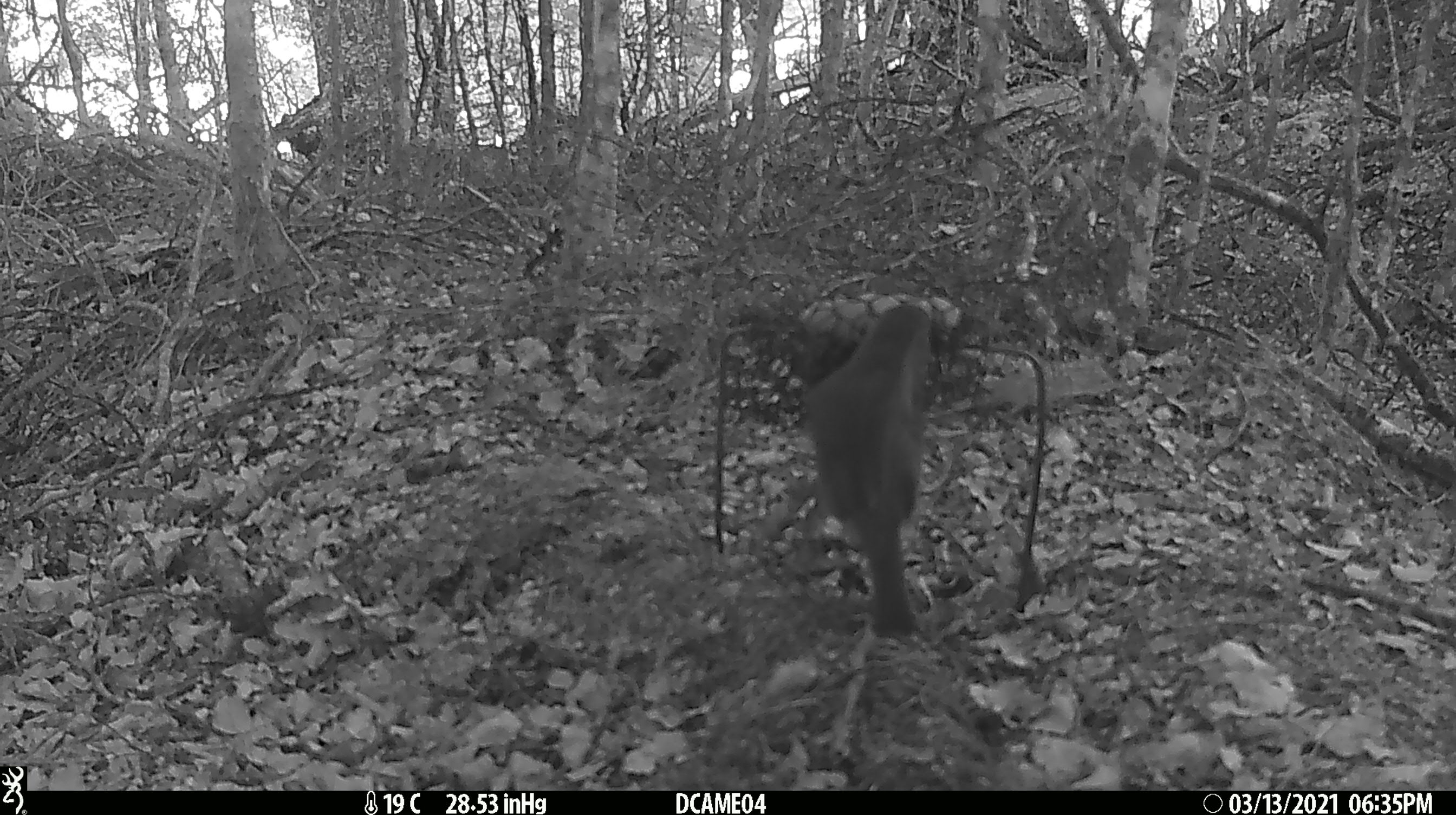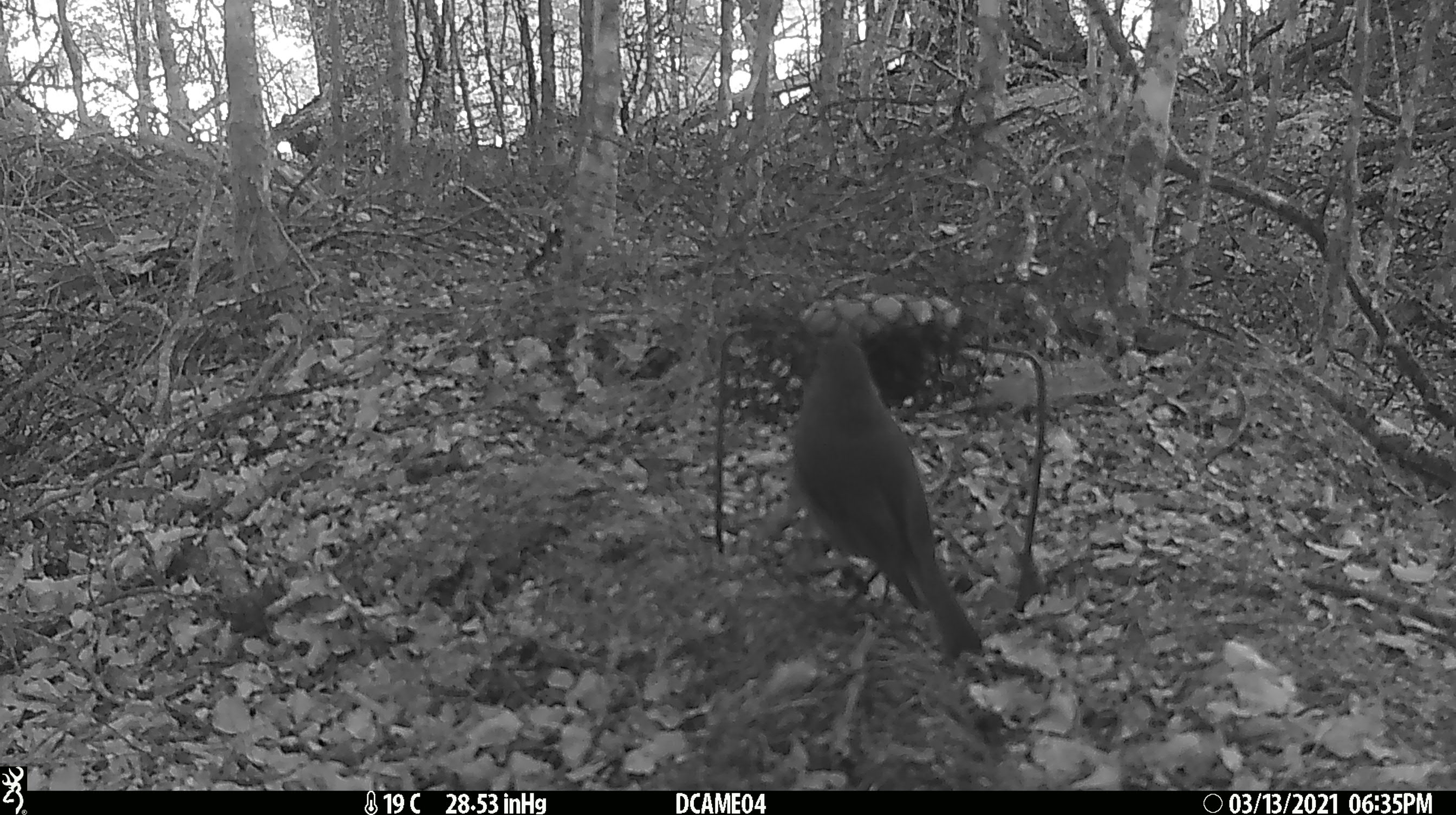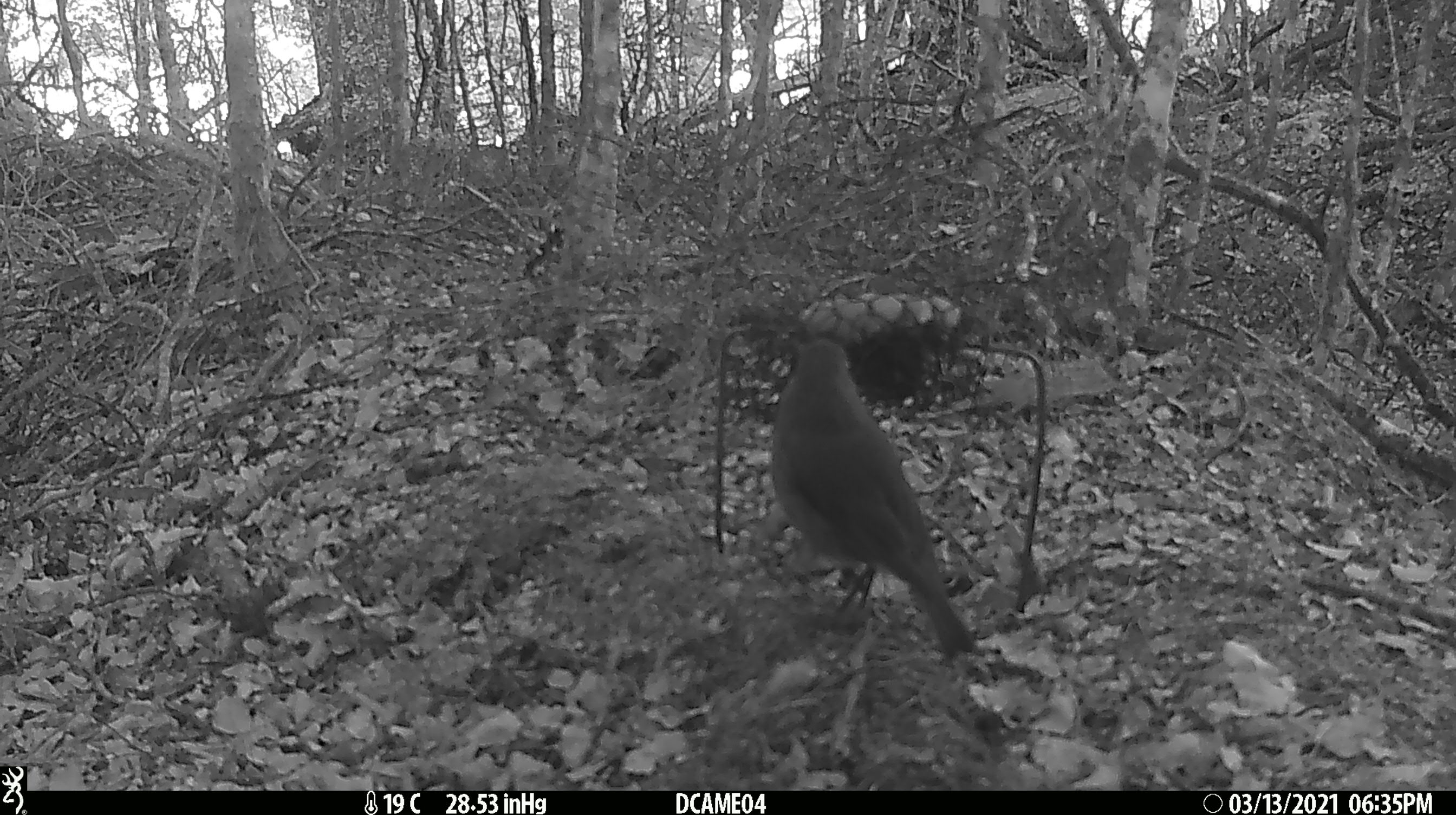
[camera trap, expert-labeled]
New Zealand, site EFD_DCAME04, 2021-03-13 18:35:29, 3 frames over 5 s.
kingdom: Animalia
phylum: Chordata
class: Aves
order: Passeriformes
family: Petroicidae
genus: Petroica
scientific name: Petroica australis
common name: new zealand robin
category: robin